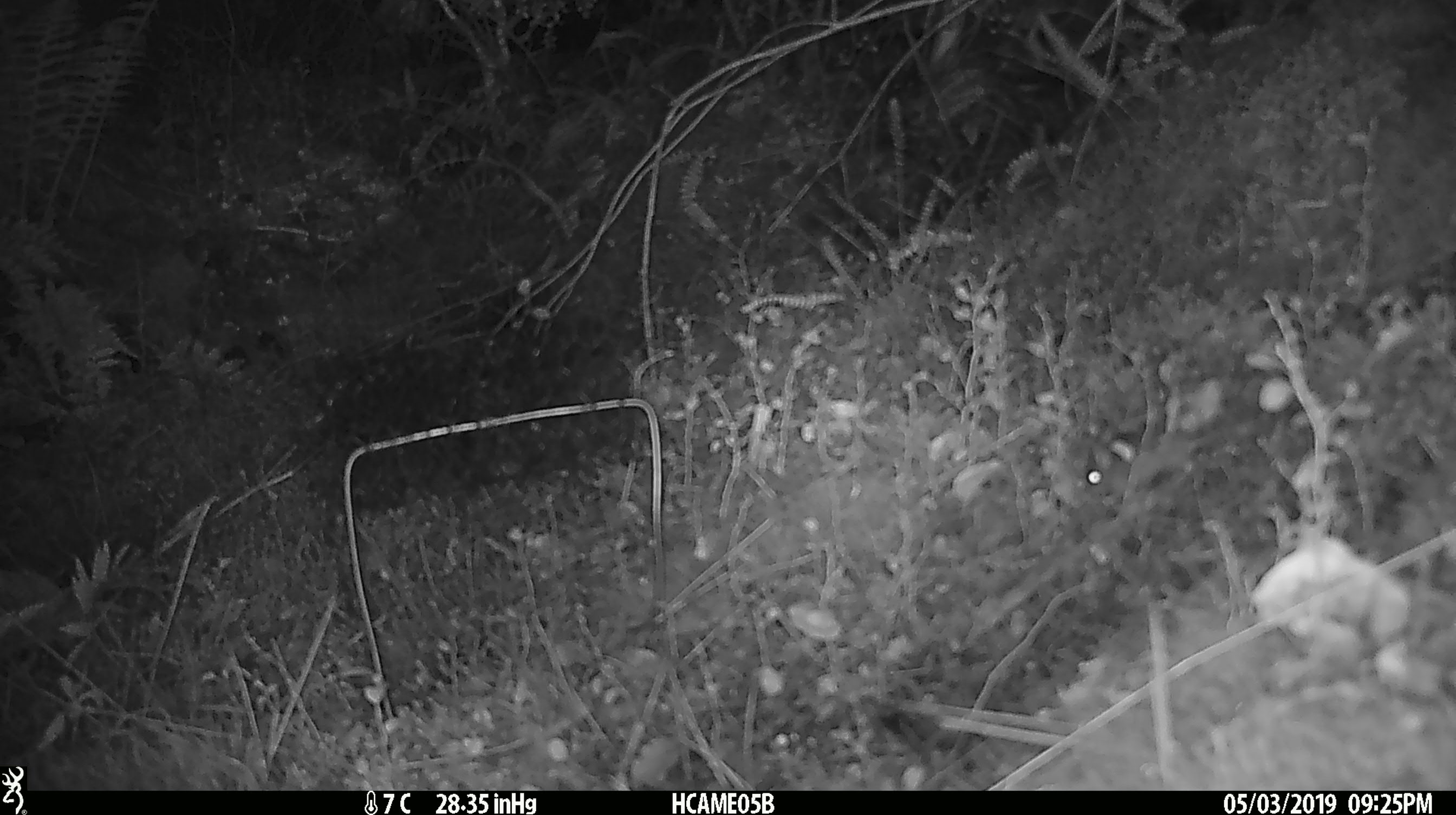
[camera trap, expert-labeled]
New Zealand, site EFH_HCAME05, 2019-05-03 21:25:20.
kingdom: Animalia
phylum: Chordata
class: Mammalia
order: Rodentia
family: Muridae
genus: Mus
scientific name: Mus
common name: mouse